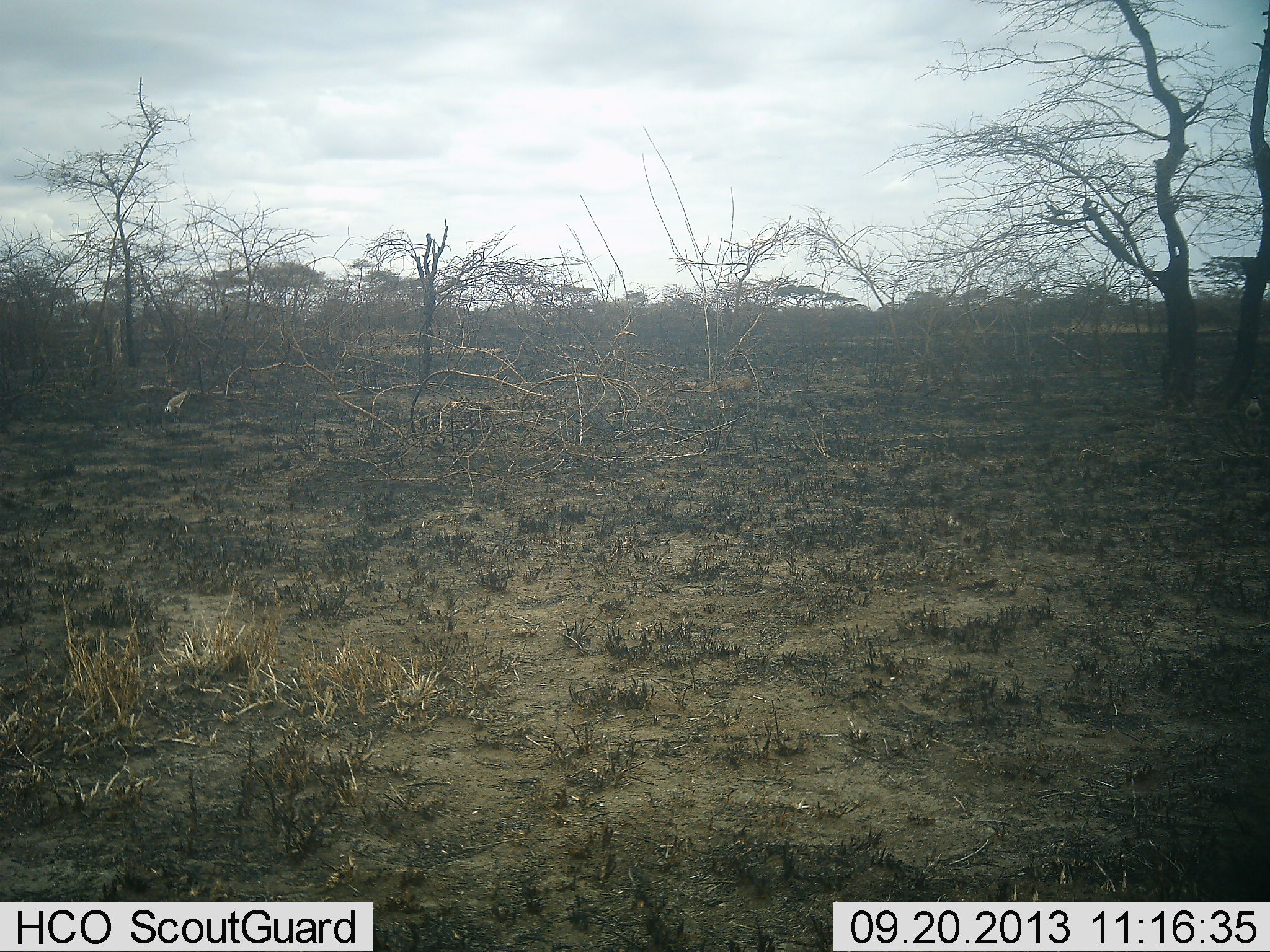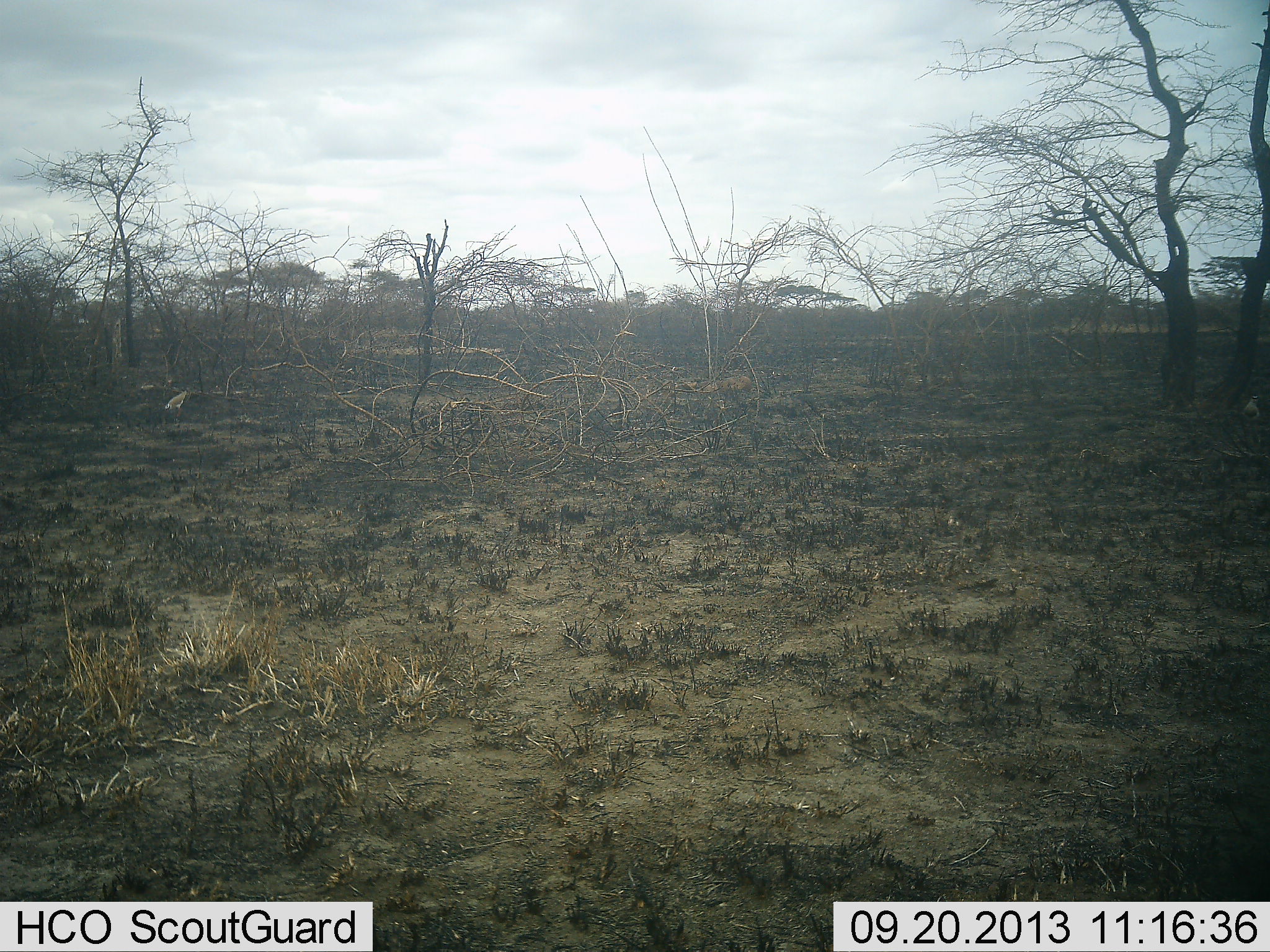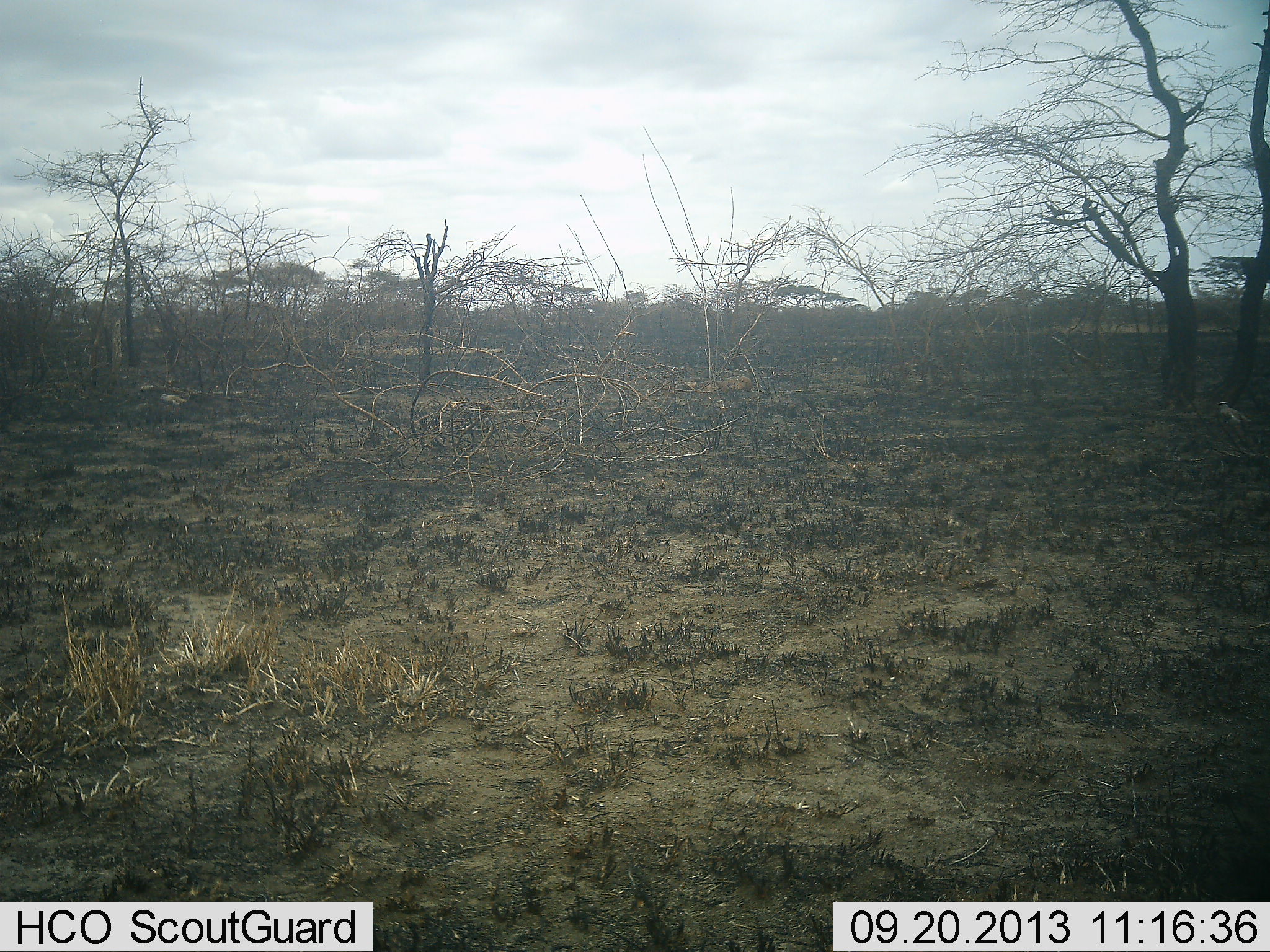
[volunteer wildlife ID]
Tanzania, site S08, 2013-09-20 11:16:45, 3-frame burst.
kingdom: Animalia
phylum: Chordata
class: Aves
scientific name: Aves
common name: bird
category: otherbird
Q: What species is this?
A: Otherbird (bird) (Aves).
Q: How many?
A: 2.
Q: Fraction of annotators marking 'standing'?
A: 57%.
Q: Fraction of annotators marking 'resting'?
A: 0%.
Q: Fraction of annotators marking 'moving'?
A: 29%.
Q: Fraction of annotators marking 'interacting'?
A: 0%.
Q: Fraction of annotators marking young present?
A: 0%.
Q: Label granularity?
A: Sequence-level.